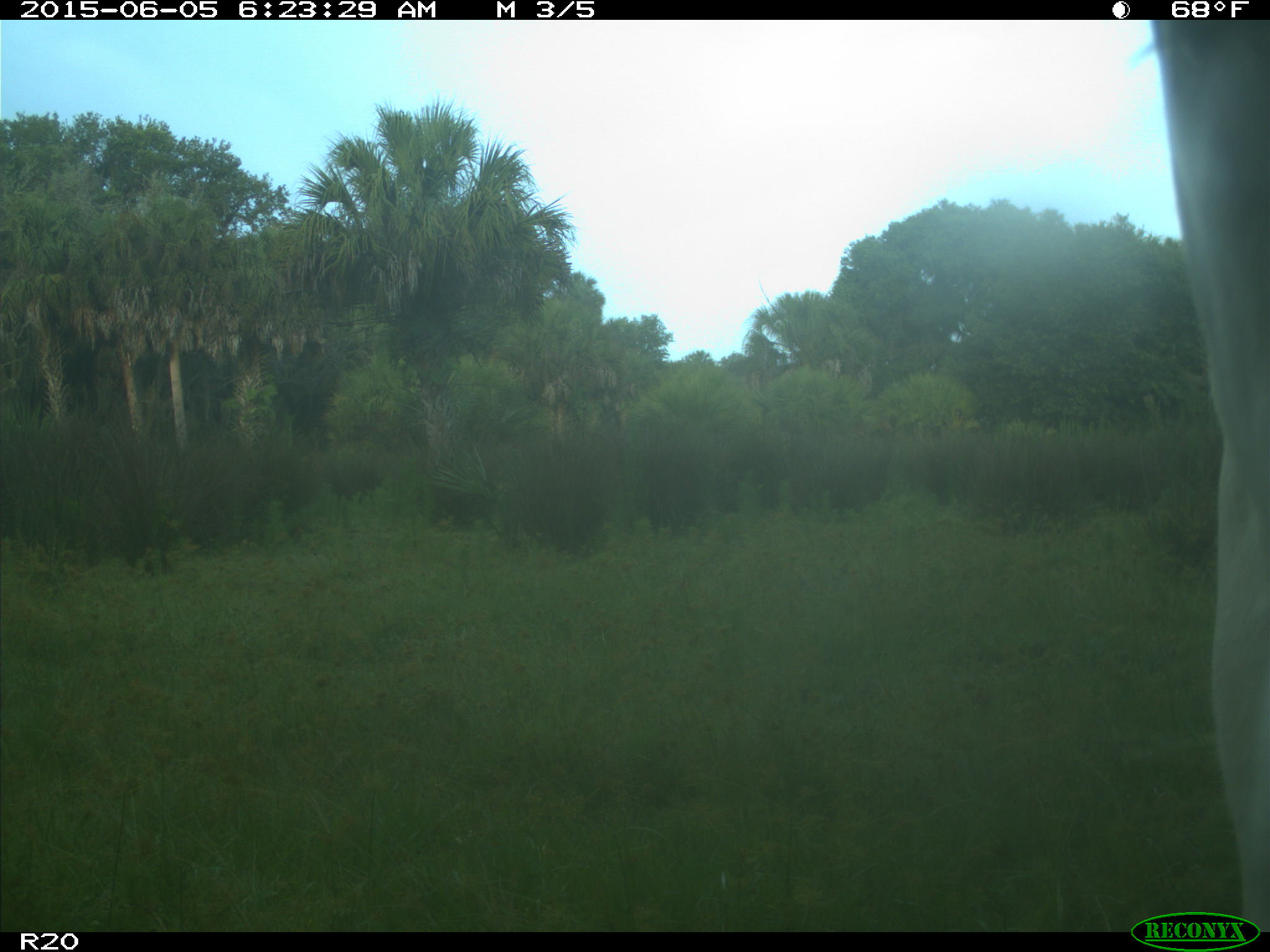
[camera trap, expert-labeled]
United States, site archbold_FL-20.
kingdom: Animalia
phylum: Chordata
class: Mammalia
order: Artiodactyla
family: Bovidae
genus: Bos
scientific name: Bos taurus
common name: domestic cow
Bos taurus (domestic cow).